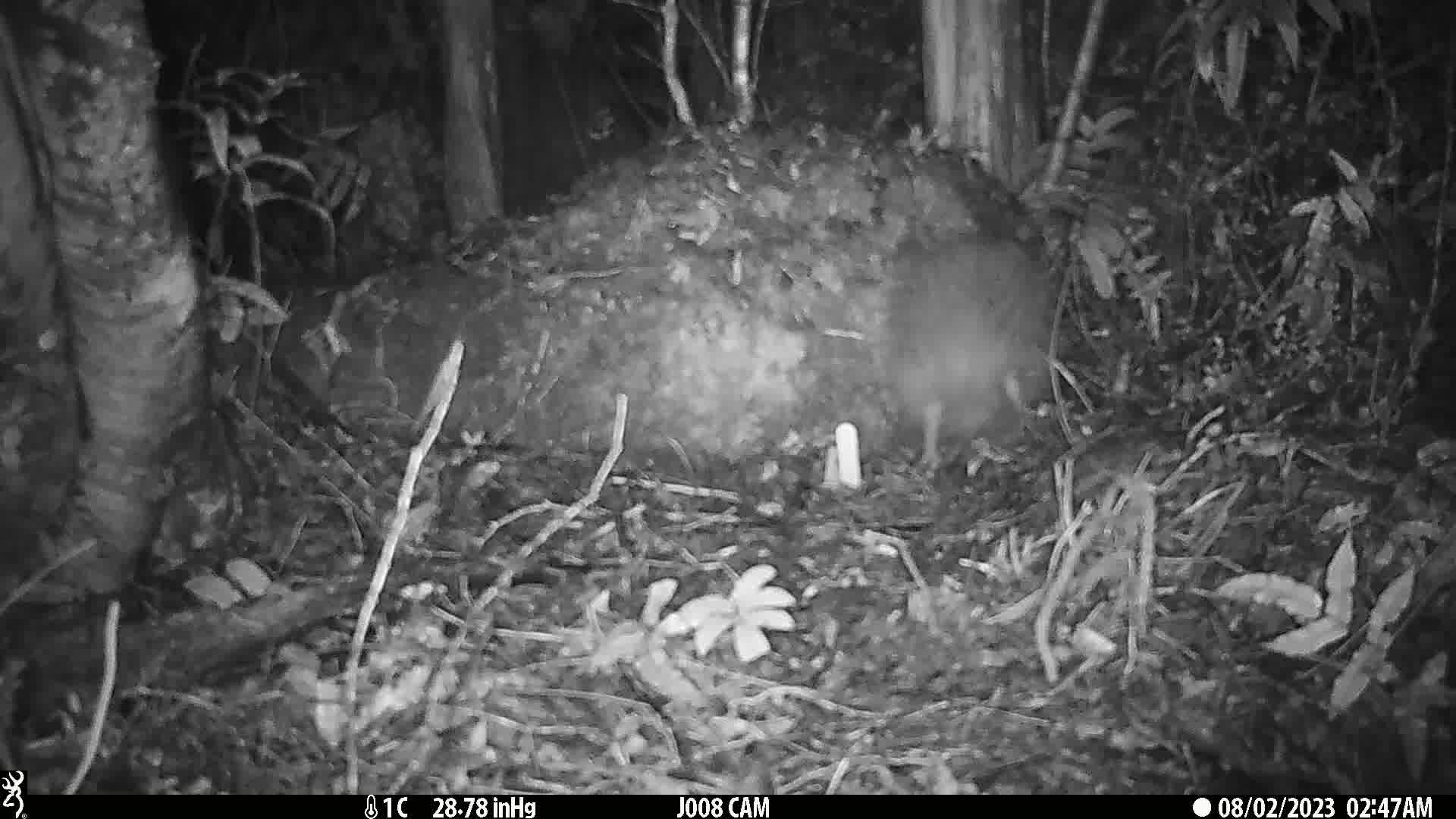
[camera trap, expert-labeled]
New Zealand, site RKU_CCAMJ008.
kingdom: Animalia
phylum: Chordata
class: Aves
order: Apterygiformes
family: Apterygidae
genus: Apteryx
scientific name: Apteryx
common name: kiwi